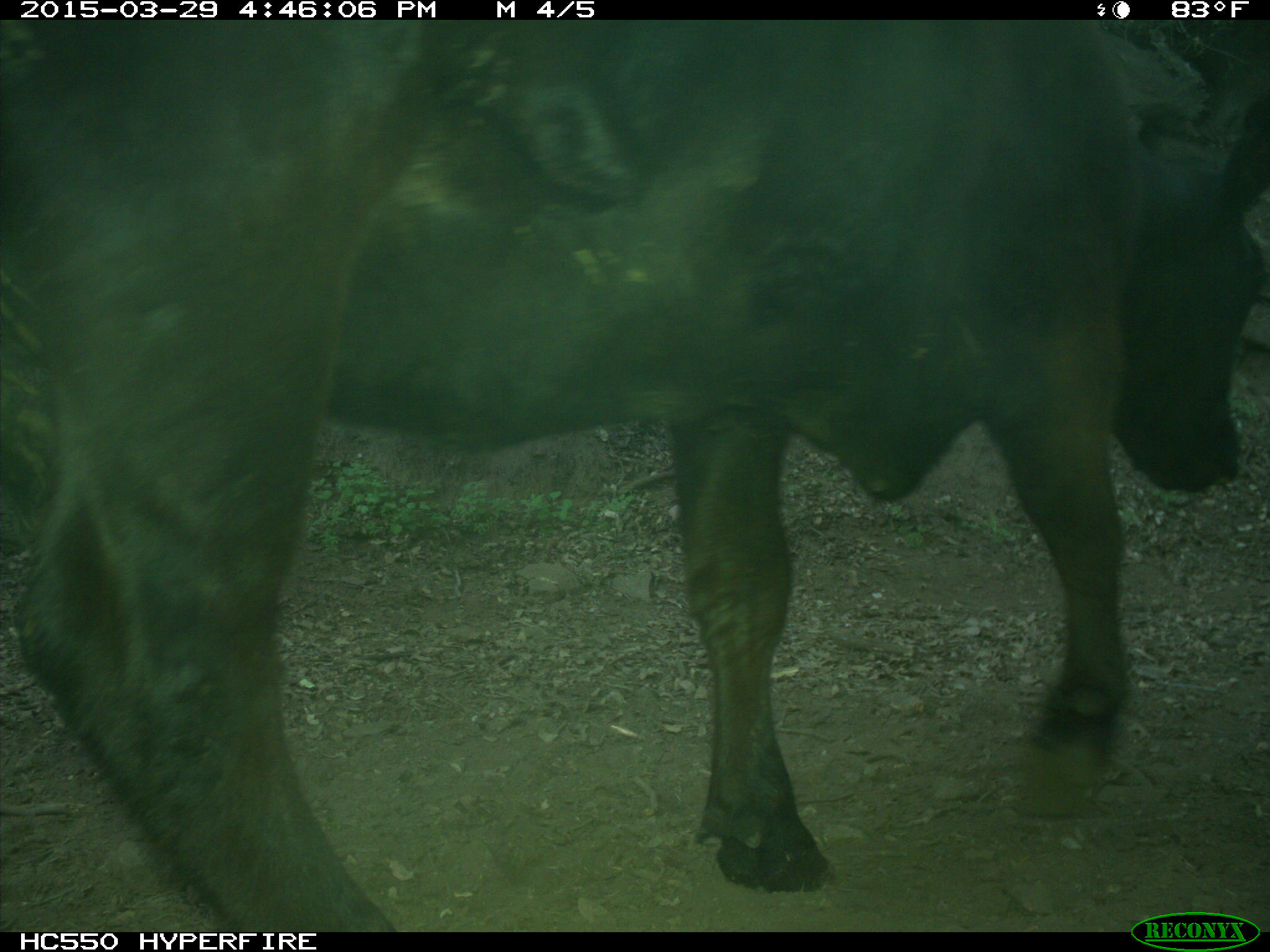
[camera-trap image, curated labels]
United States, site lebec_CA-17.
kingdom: Animalia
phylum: Chordata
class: Mammalia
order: Artiodactyla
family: Bovidae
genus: Bos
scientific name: Bos taurus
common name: domestic cow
Bos taurus (domestic cow).